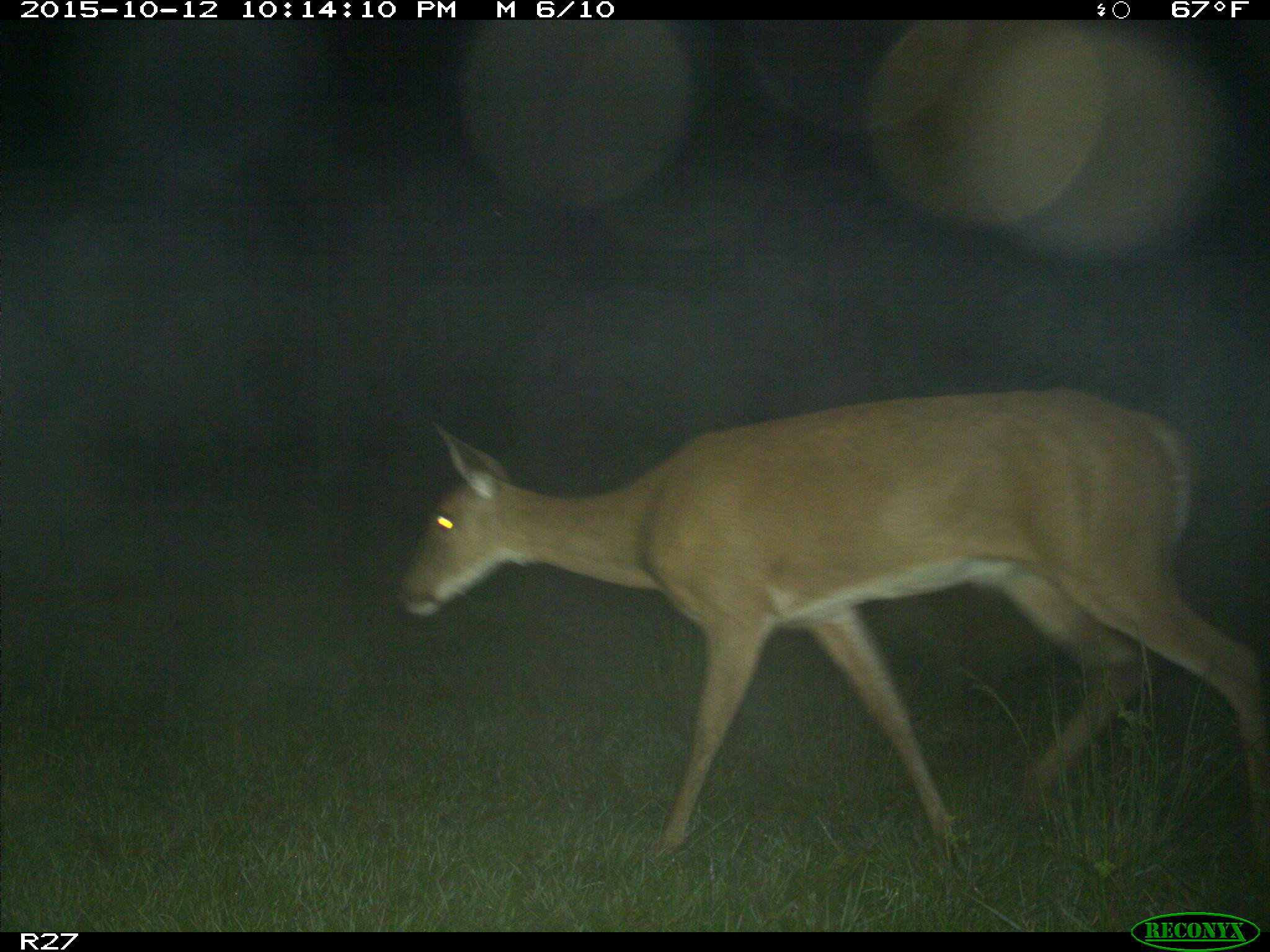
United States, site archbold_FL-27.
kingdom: Animalia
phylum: Chordata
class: Mammalia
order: Artiodactyla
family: Cervidae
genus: Odocoileus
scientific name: Odocoileus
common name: deer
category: unidentified deer